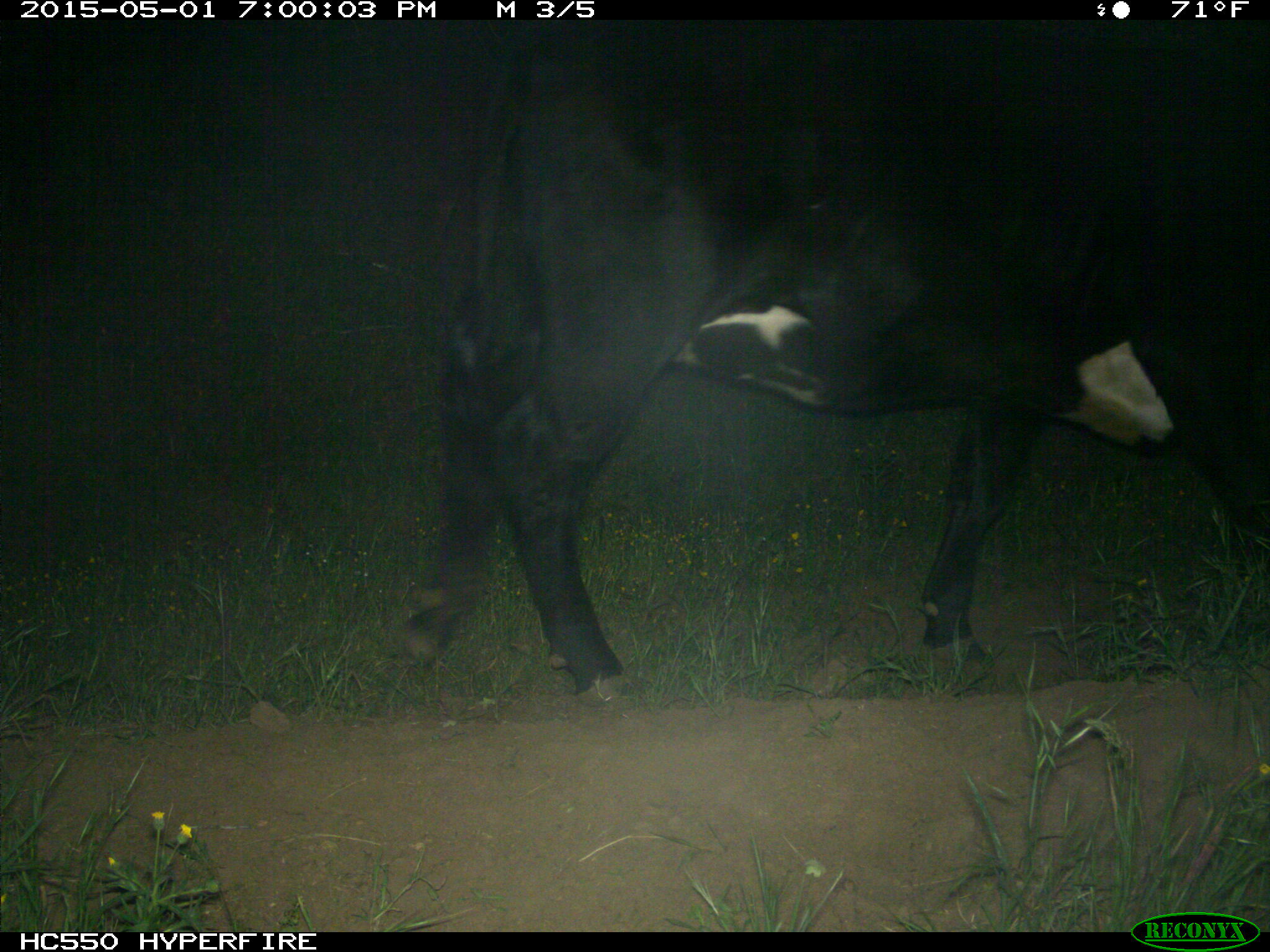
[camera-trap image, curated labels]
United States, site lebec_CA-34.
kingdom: Animalia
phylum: Chordata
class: Mammalia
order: Artiodactyla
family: Bovidae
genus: Bos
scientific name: Bos taurus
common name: domestic cow